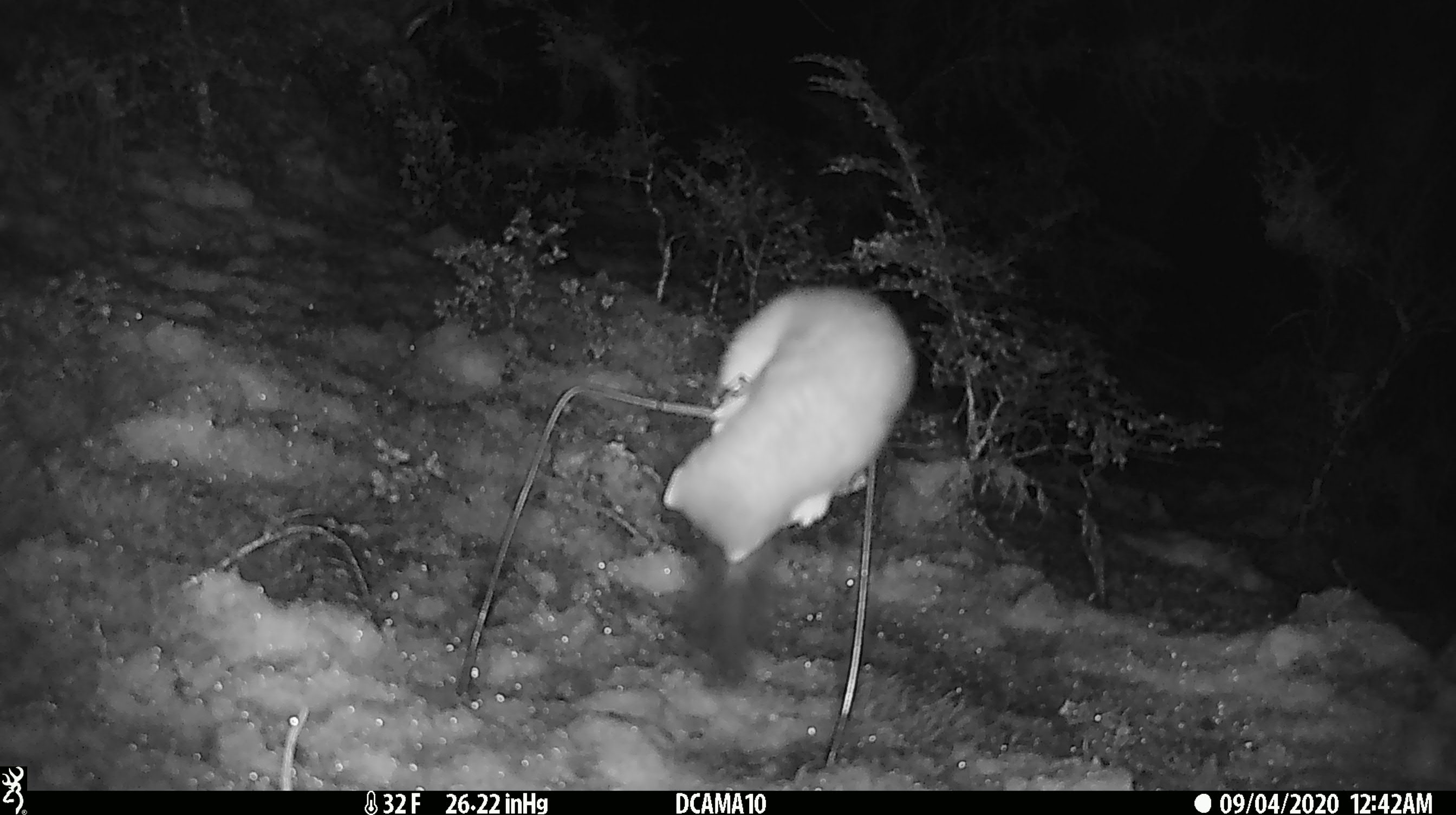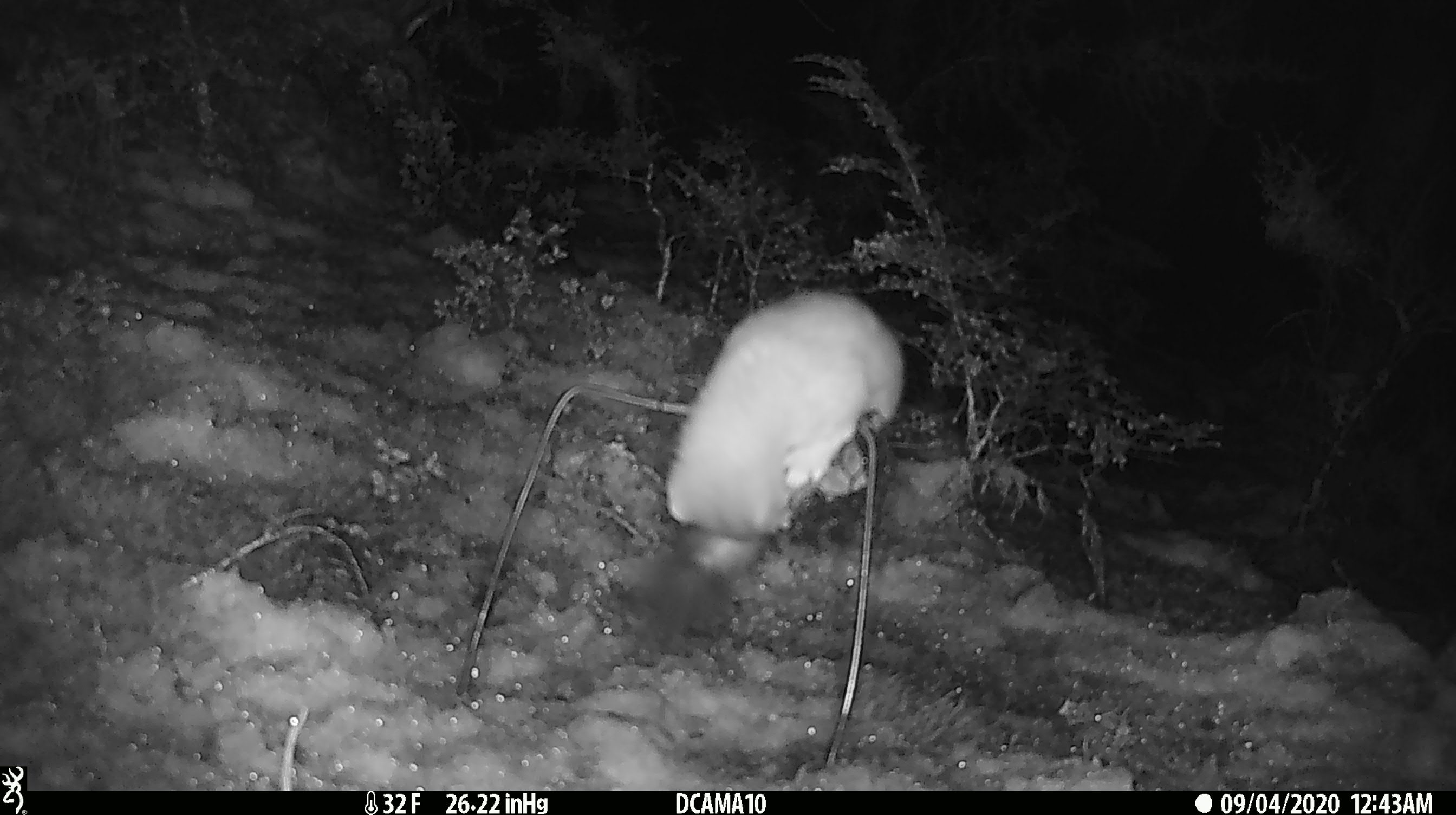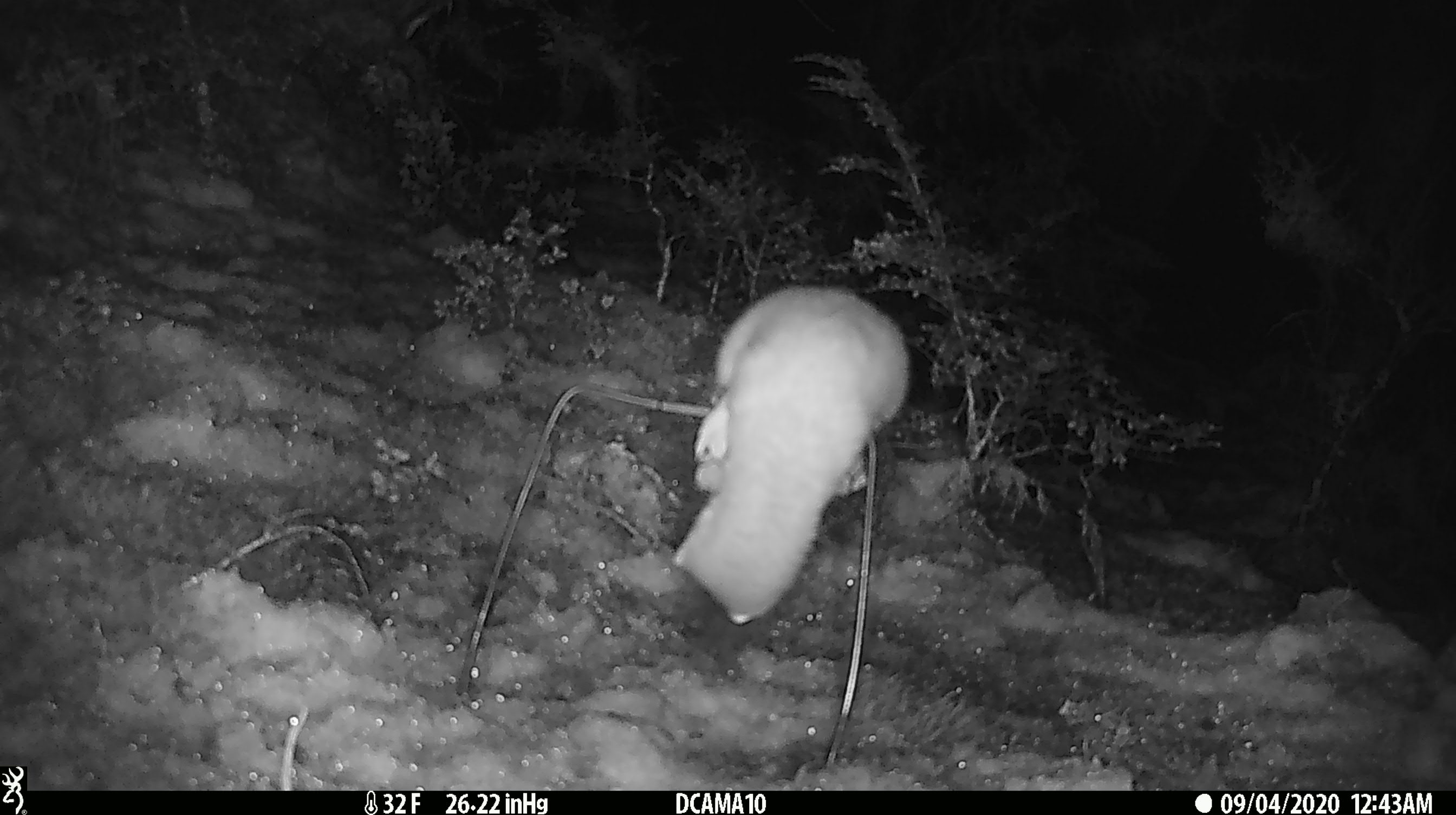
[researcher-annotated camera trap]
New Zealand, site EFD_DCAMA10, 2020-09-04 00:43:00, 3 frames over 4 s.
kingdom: Animalia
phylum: Chordata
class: Mammalia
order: Carnivora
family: Mustelidae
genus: Mustela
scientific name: Mustela erminea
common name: stoat